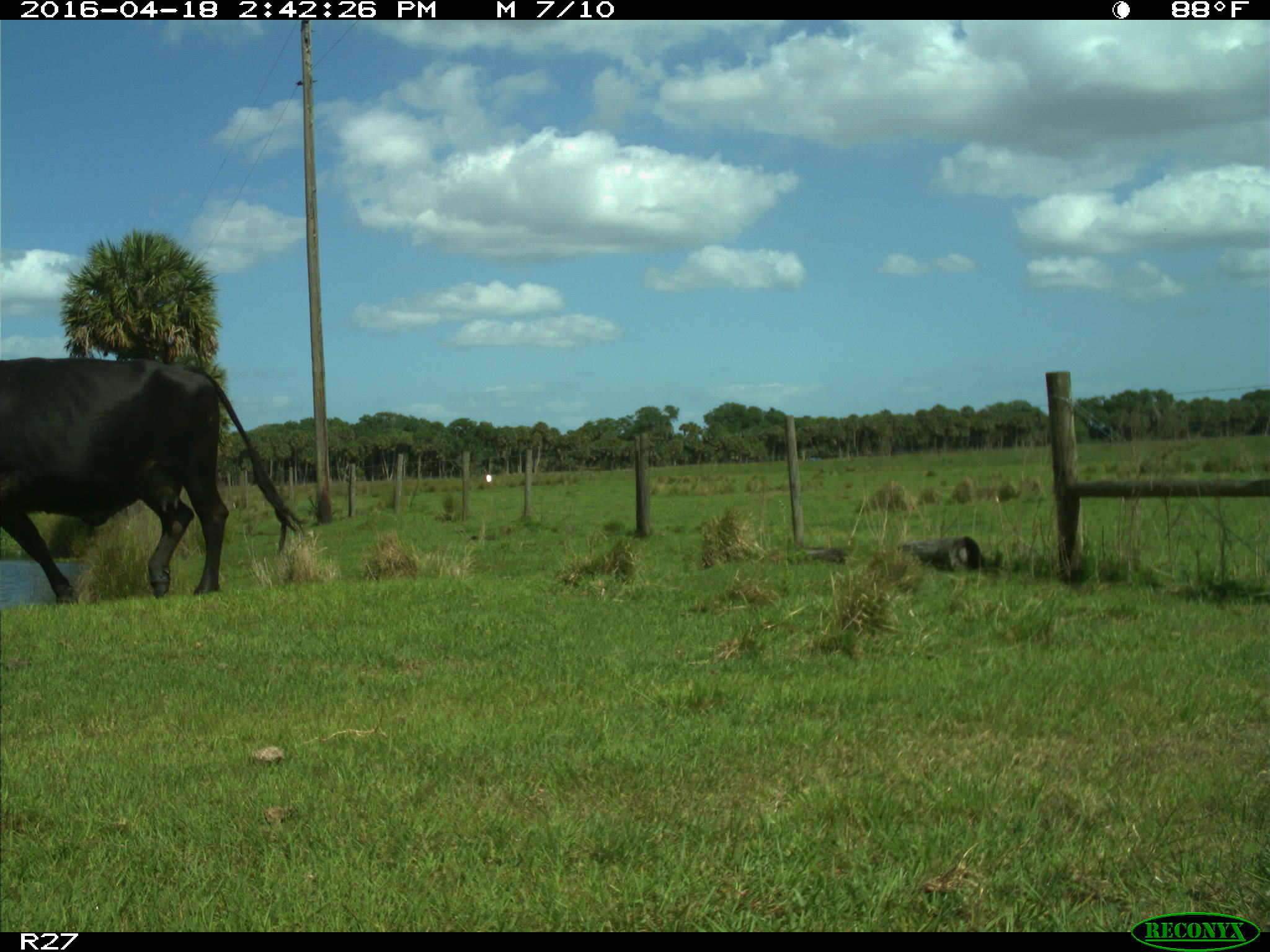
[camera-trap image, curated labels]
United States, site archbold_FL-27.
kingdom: Animalia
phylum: Chordata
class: Mammalia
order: Artiodactyla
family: Bovidae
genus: Bos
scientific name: Bos taurus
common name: domestic cow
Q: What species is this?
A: Bos taurus (domestic cow).